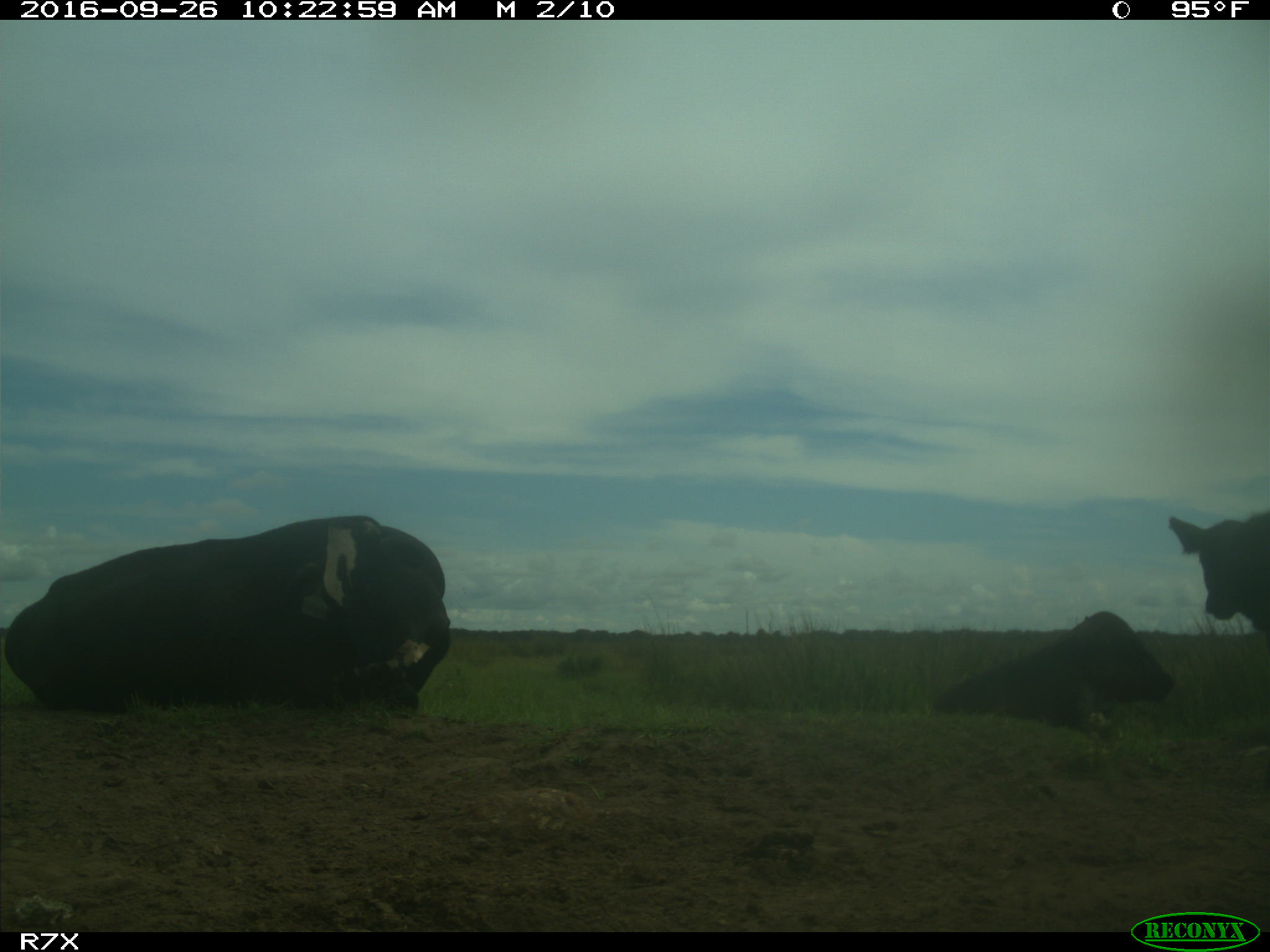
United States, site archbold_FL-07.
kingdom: Animalia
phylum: Chordata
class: Mammalia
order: Artiodactyla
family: Bovidae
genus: Bos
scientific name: Bos taurus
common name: domestic cow